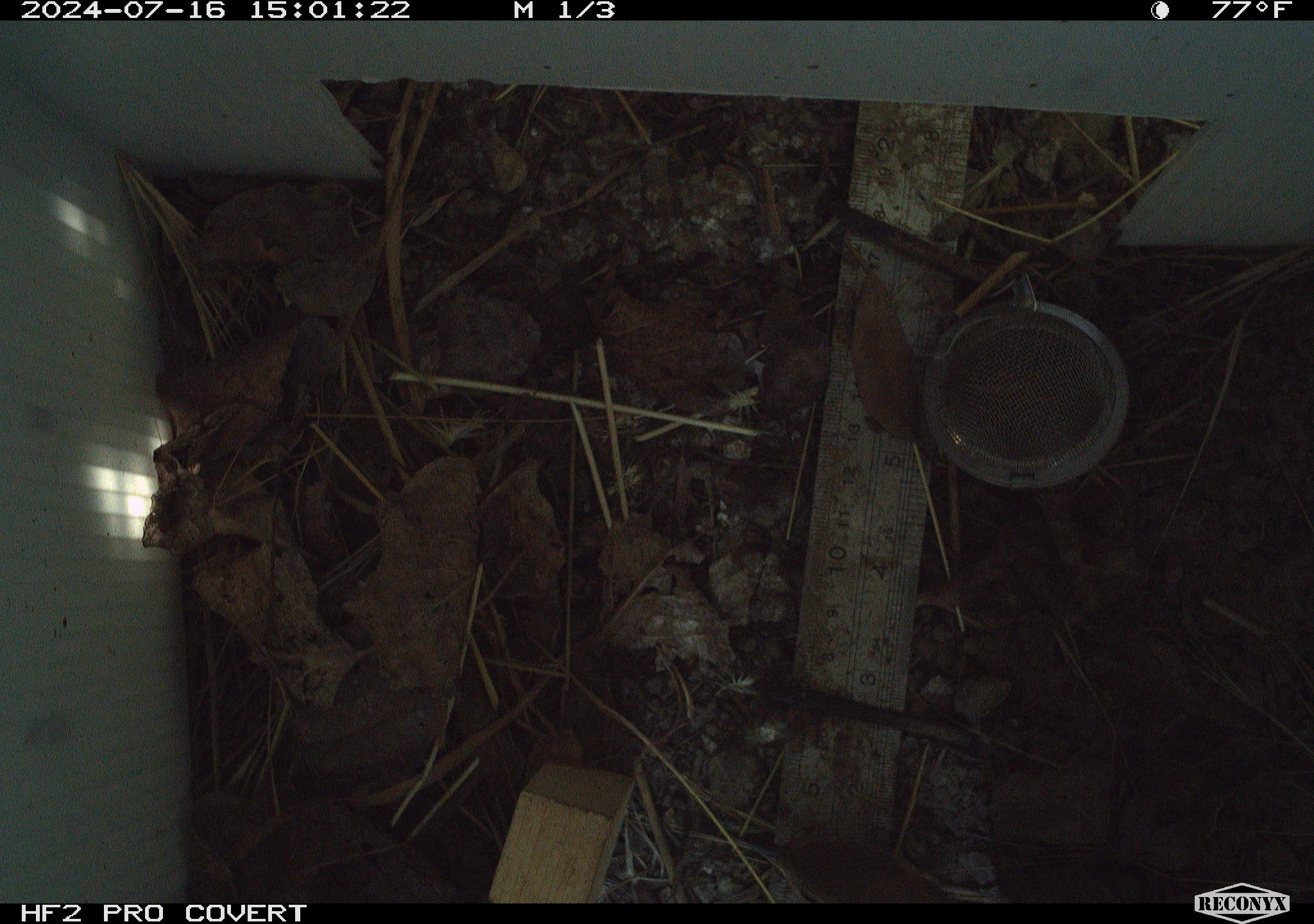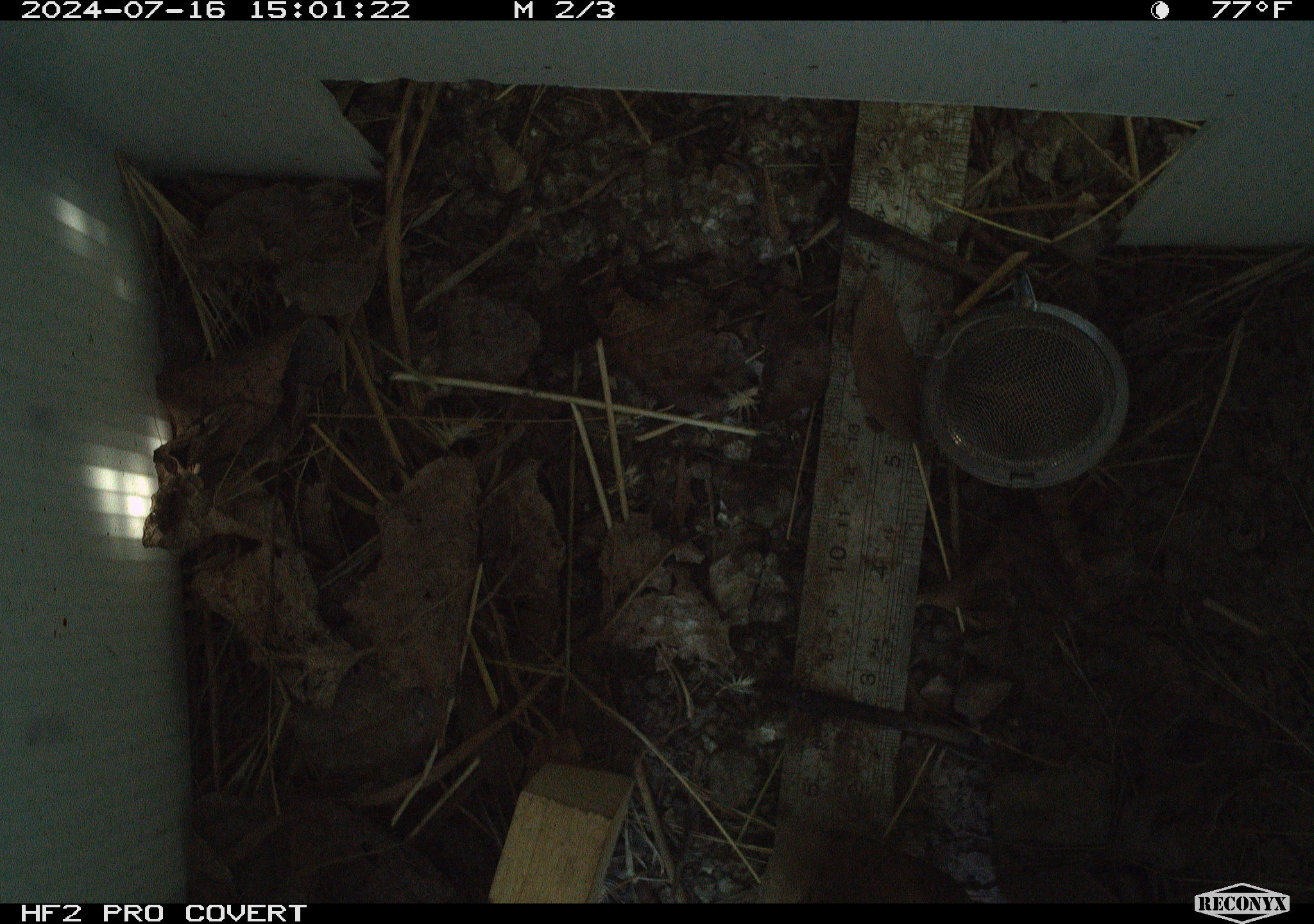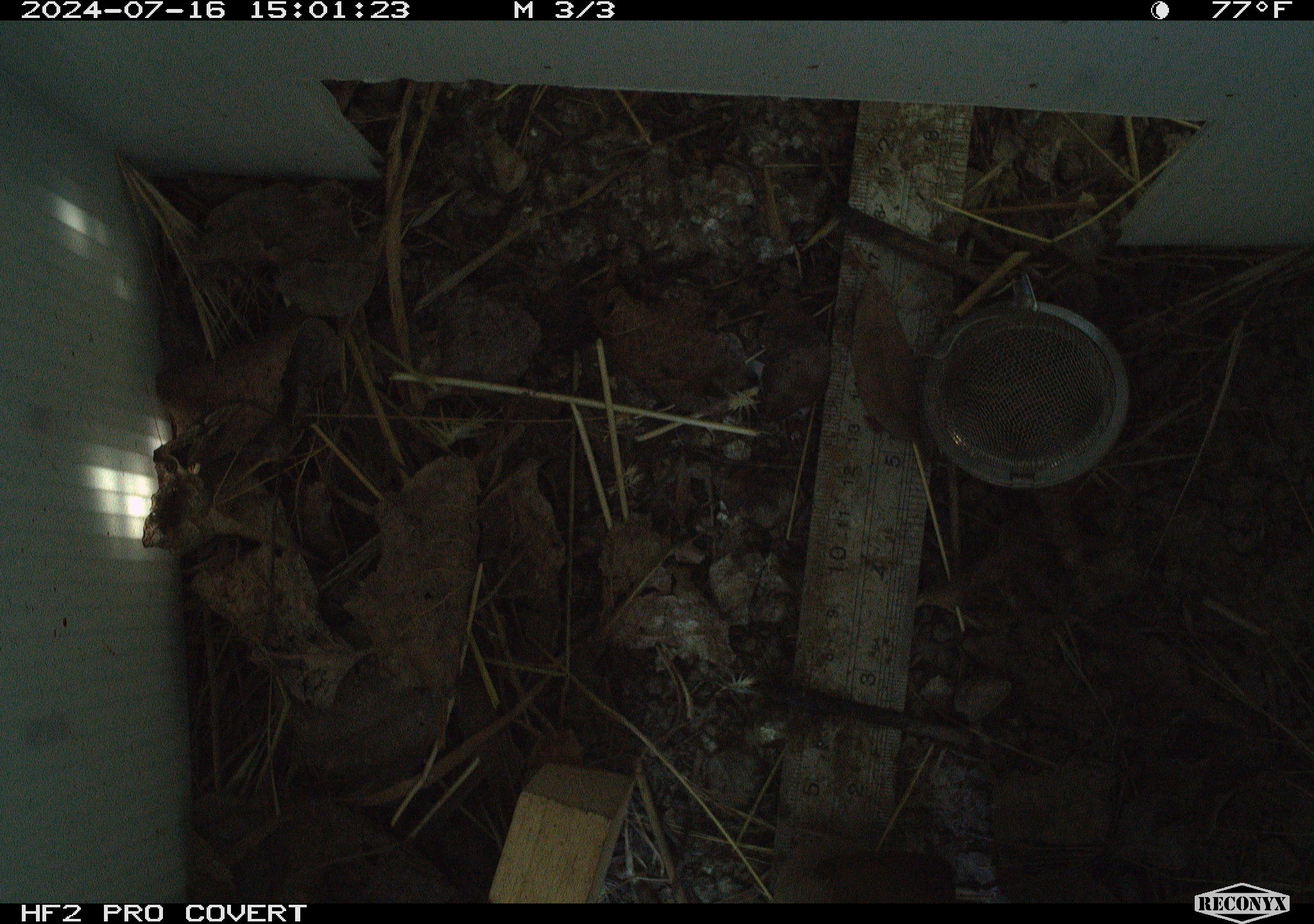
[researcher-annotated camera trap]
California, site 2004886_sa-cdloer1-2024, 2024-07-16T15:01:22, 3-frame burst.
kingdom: Animalia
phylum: Chordata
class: Aves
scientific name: Aves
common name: bird